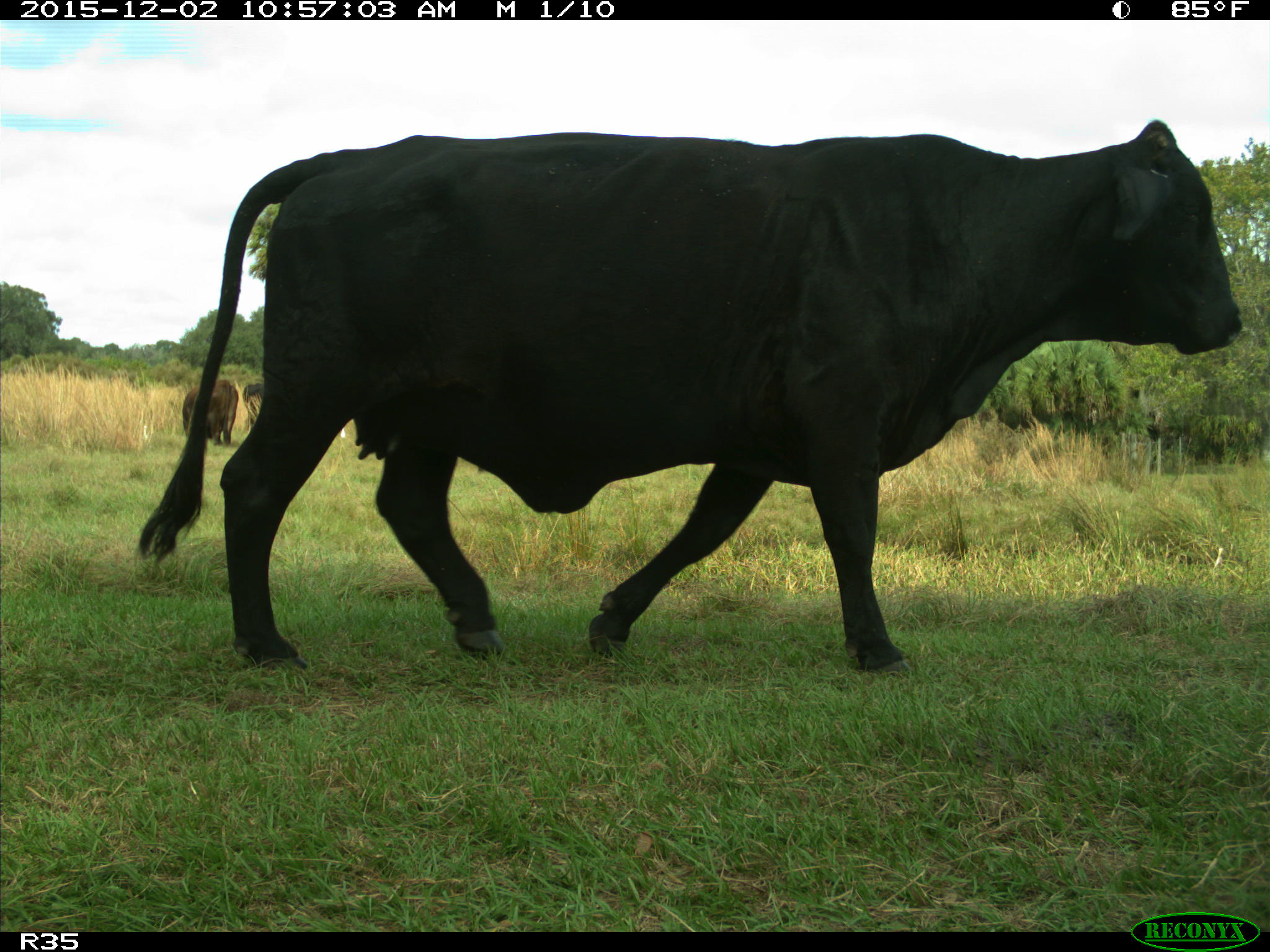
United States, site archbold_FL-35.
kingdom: Animalia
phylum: Chordata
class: Mammalia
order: Artiodactyla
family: Bovidae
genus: Bos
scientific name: Bos taurus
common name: domestic cow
Bos taurus (domestic cow).